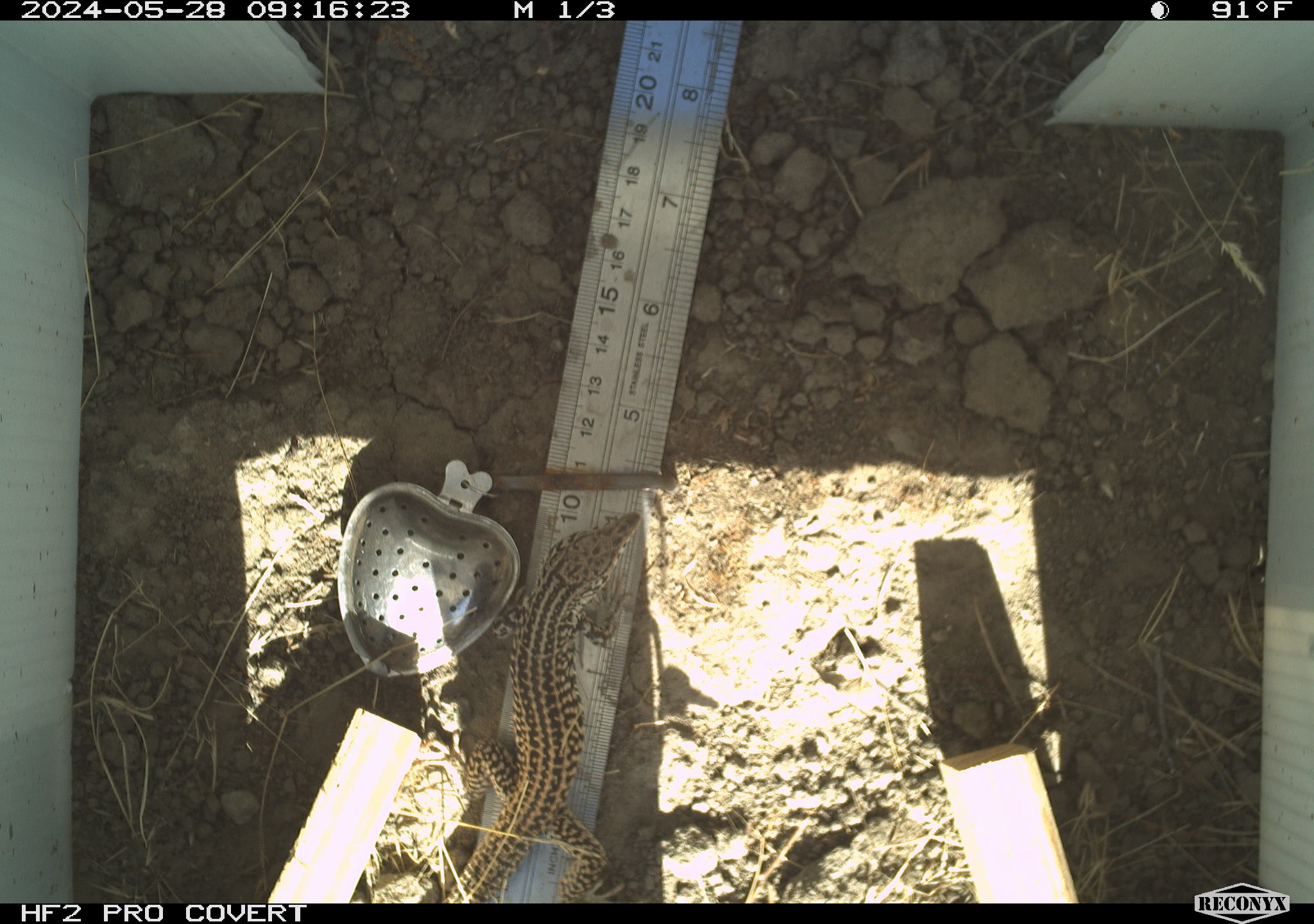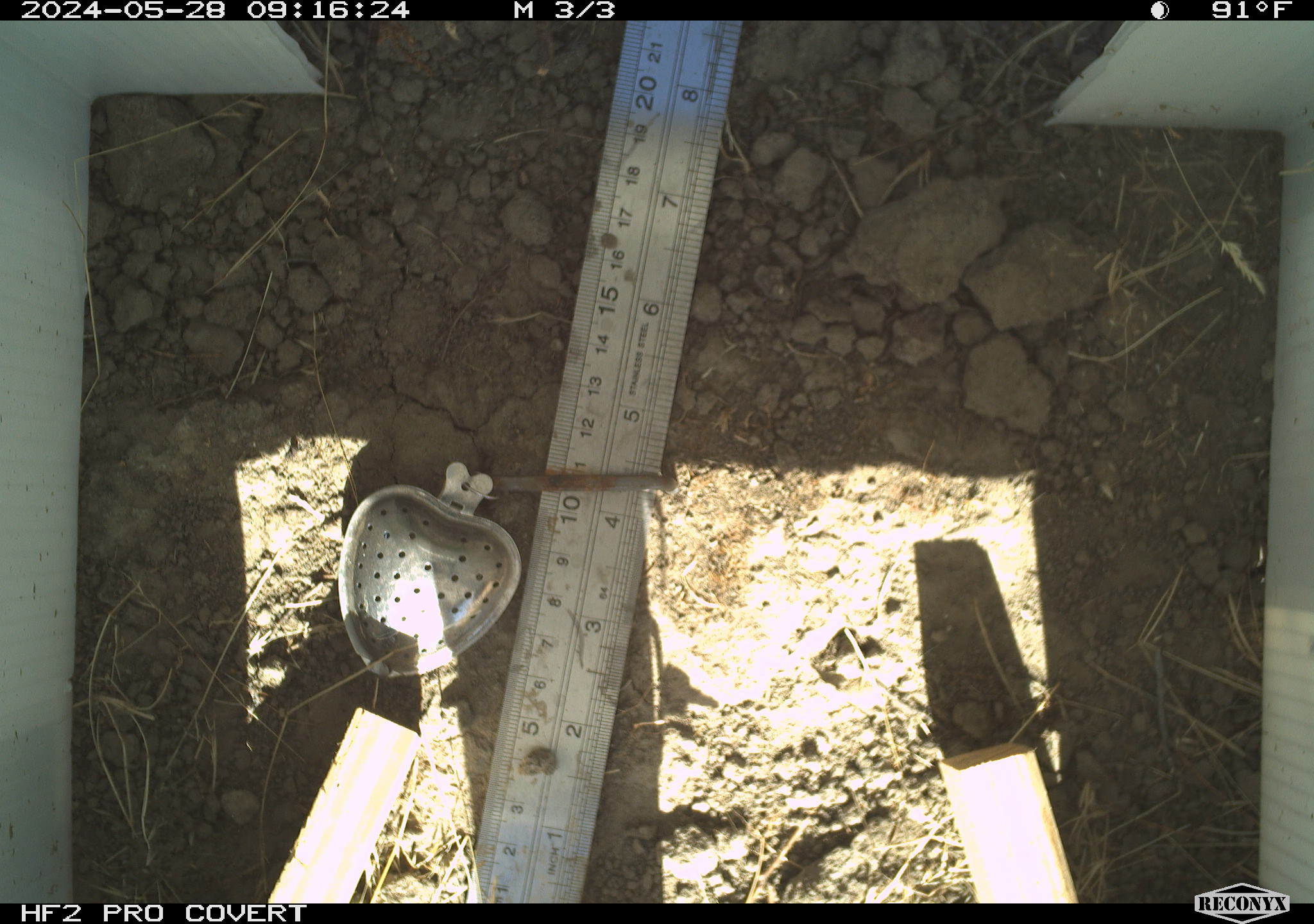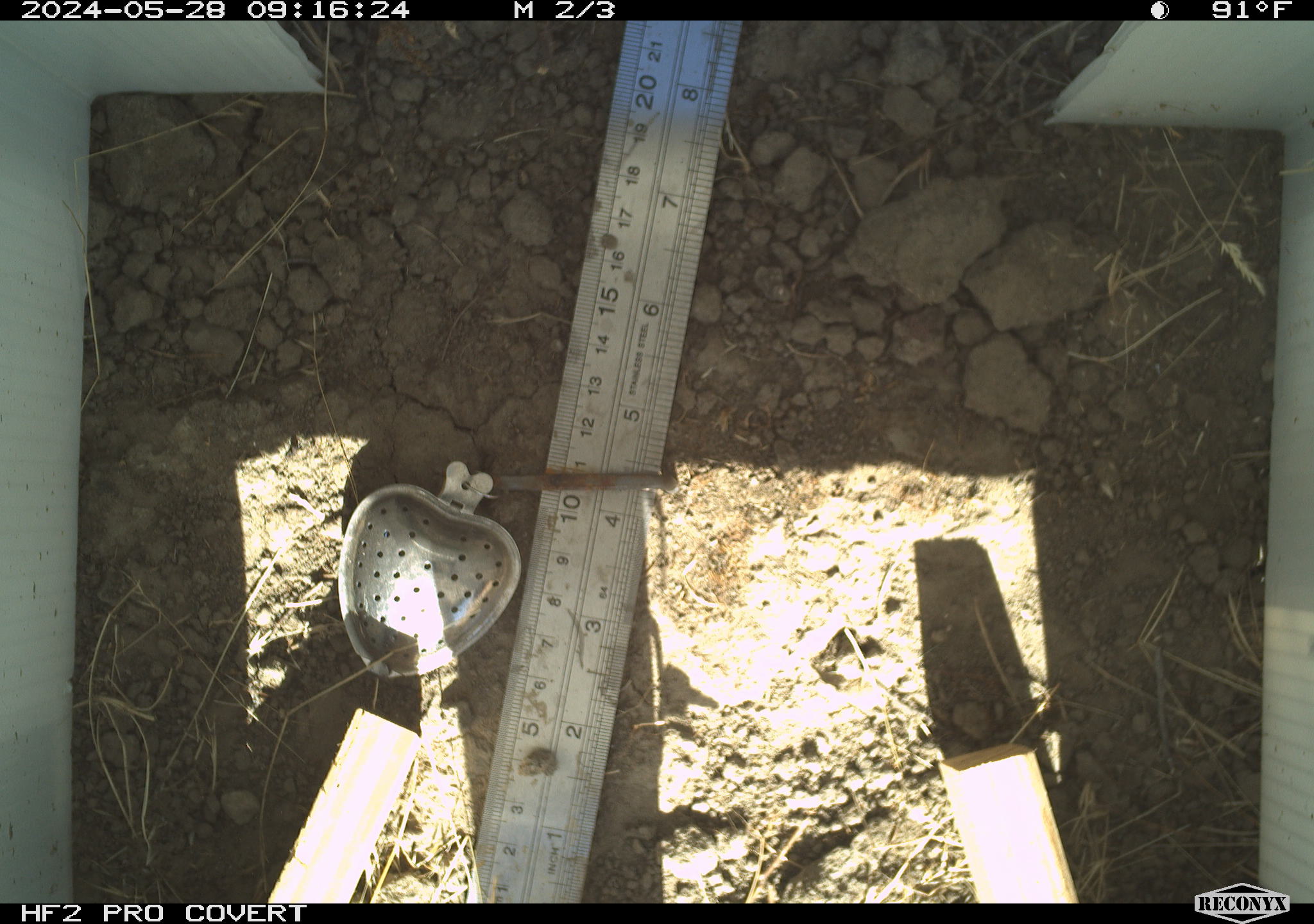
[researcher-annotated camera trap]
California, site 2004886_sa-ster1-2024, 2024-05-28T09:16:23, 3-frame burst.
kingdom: Animalia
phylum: Chordata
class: Reptilia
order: Squamata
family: Teiidae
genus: Aspidoscelis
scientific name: Aspidoscelis tigris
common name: western whiptail